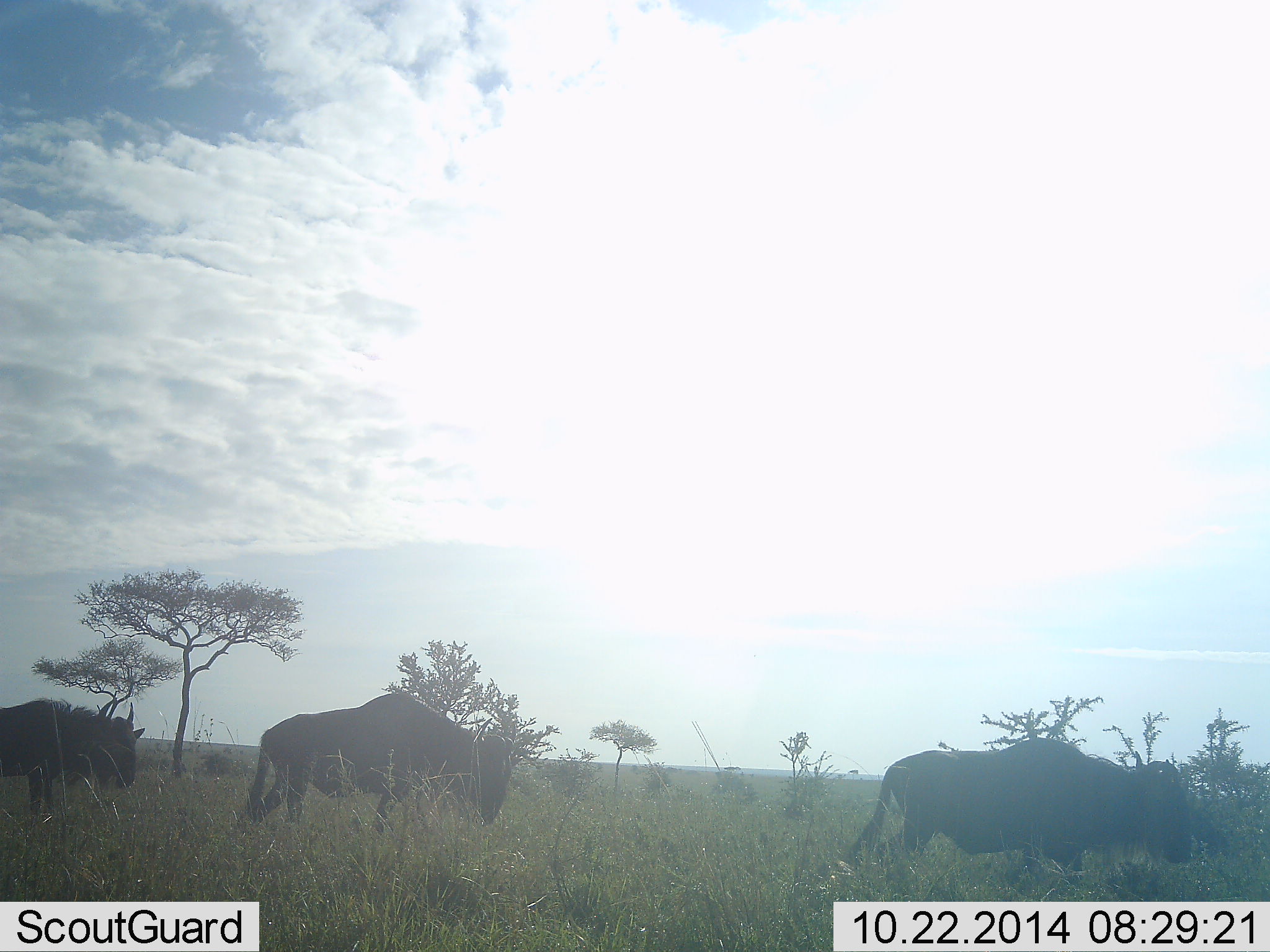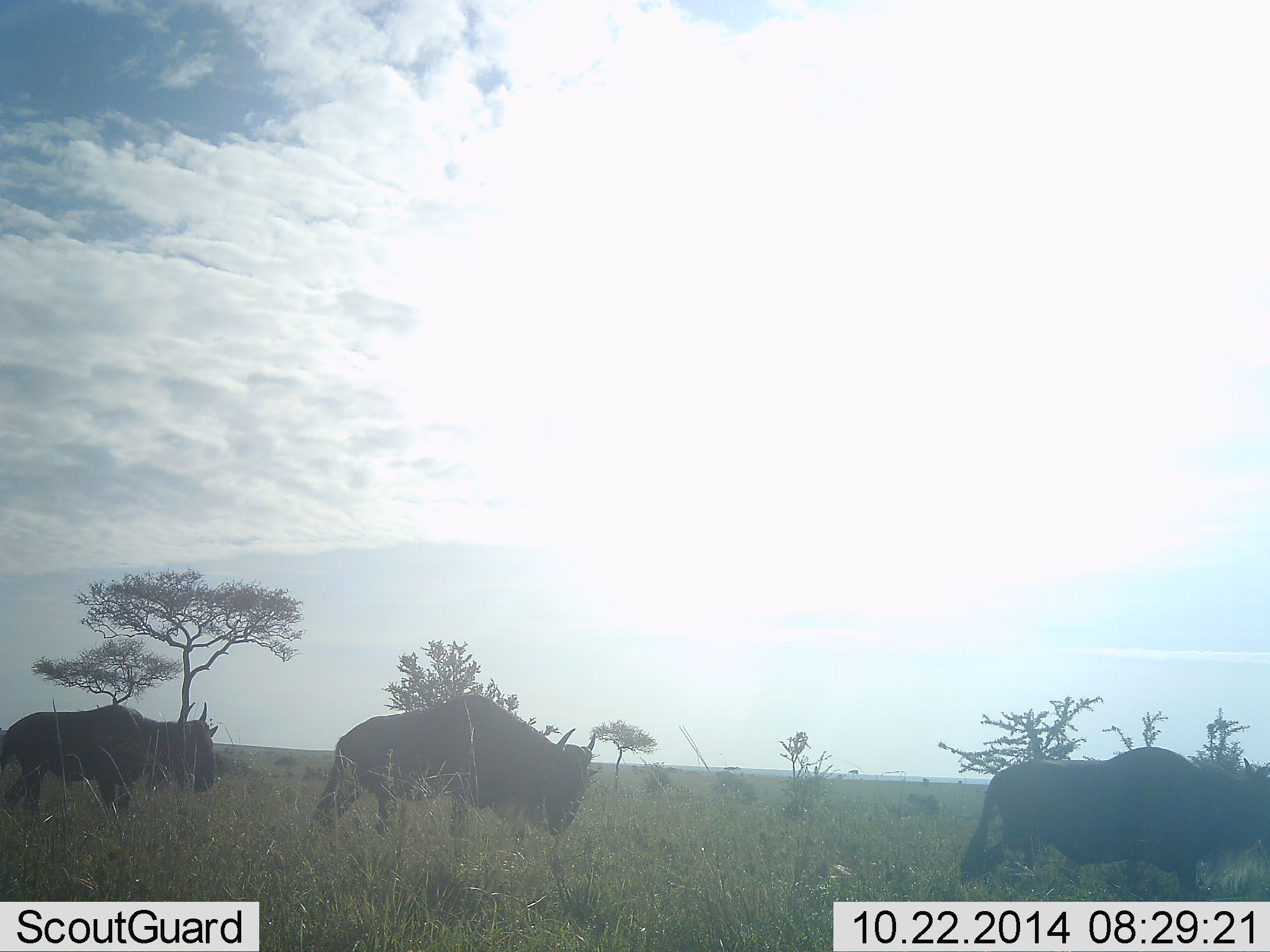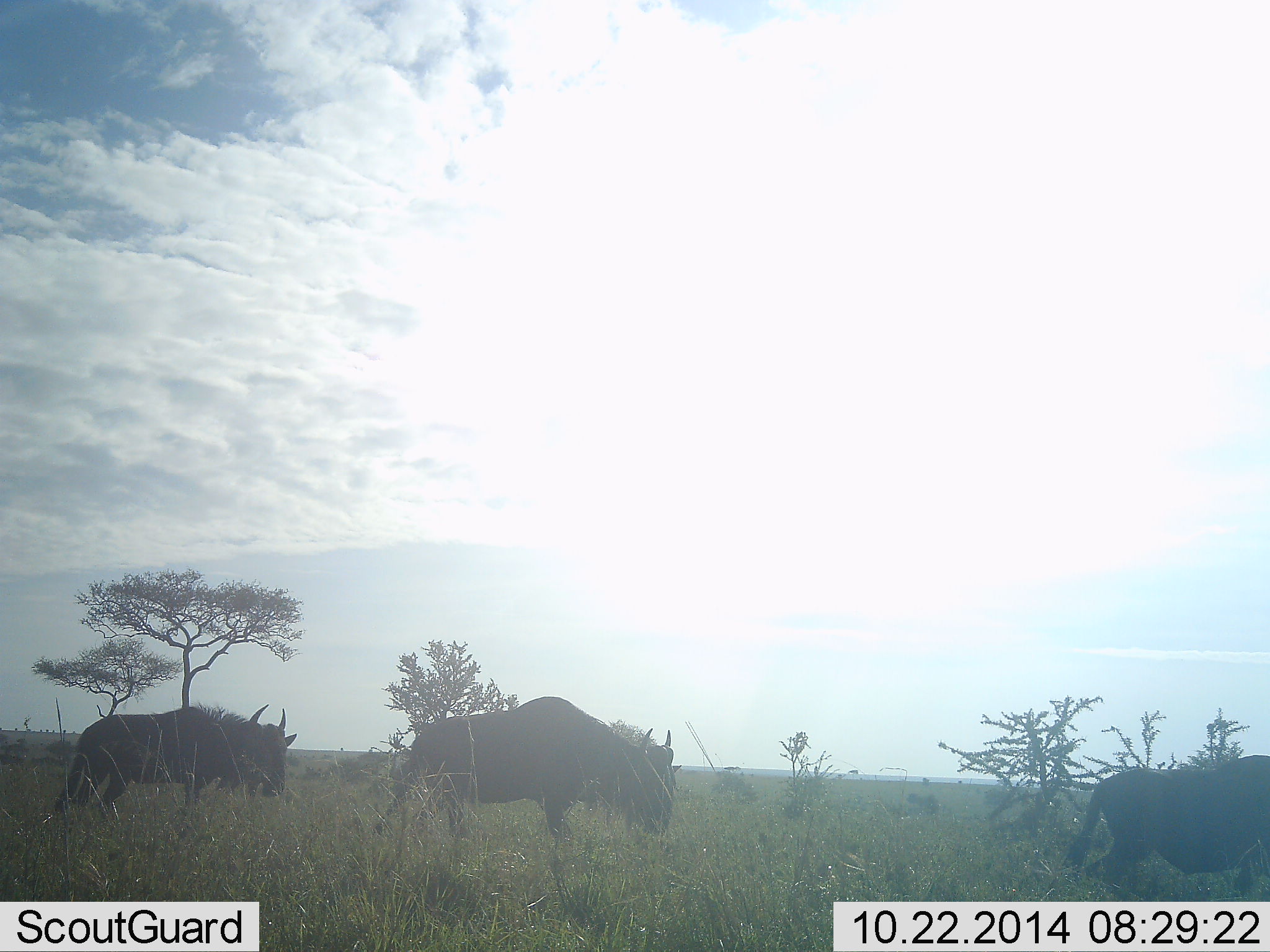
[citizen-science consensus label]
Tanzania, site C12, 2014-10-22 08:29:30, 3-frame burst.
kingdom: Animalia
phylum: Chordata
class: Mammalia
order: Artiodactyla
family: Bovidae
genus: Connochaetes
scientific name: Connochaetes taurinus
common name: blue wildebeest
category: wildebeest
Wildebeest (blue wildebeest) (Connochaetes taurinus), count 3. Behavior (volunteer vote fractions): standing 10%, resting 0%, moving 90%, interacting 0%. Young present (vote fraction): 0%. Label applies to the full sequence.